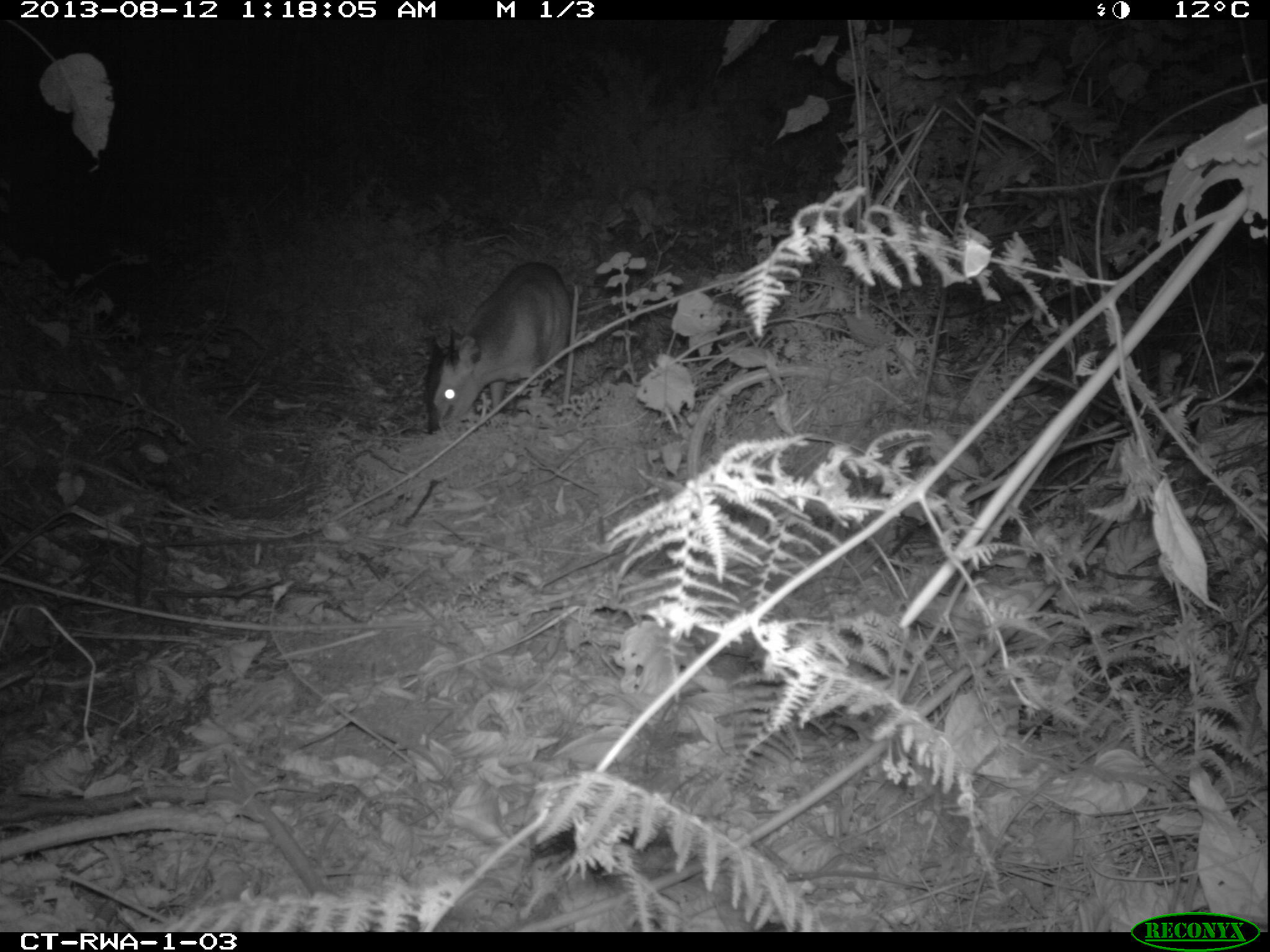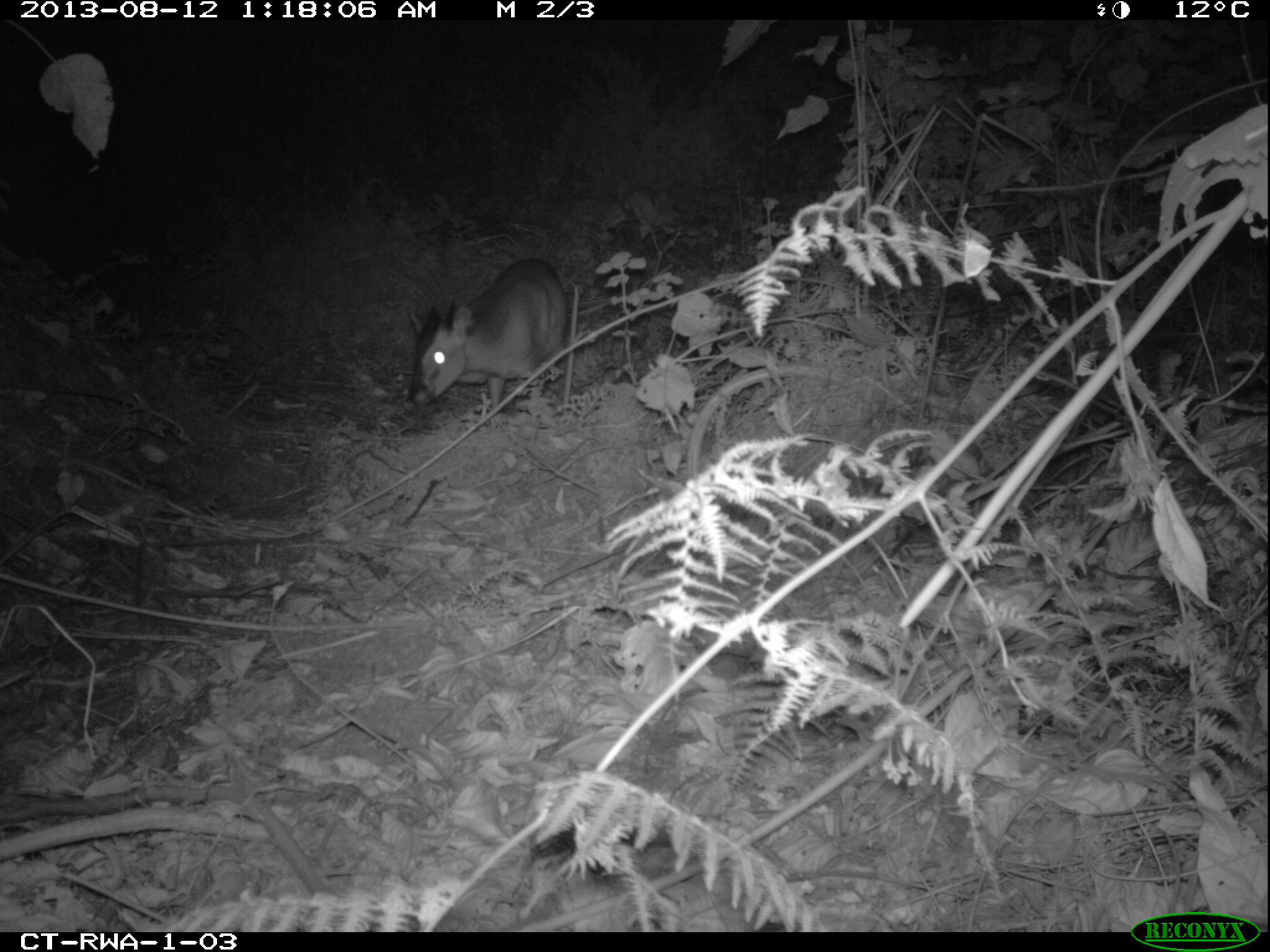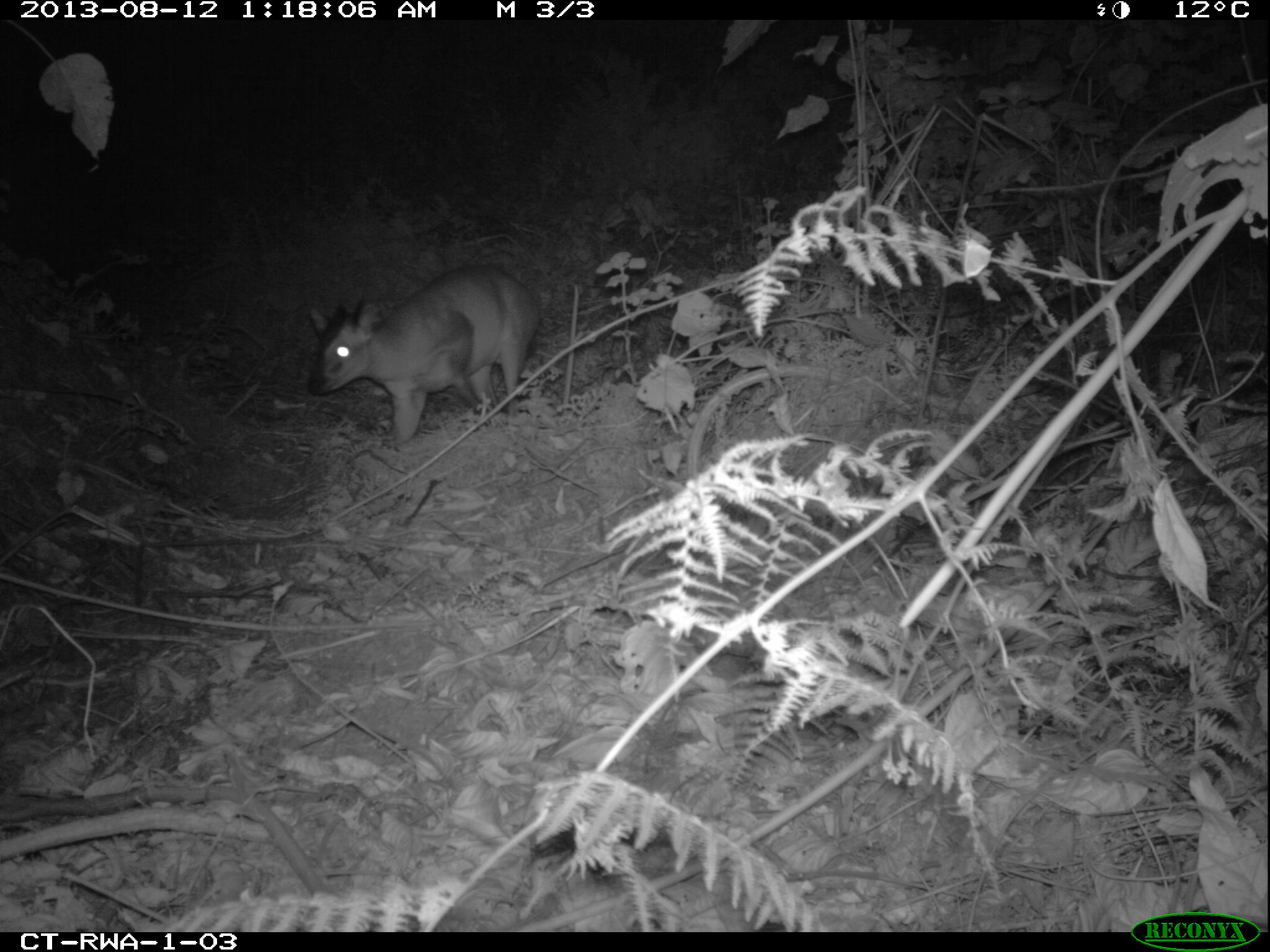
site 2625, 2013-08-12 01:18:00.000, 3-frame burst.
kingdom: Animalia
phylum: Chordata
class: Mammalia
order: Artiodactyla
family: Bovidae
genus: Cephalophus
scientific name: Cephalophus nigrifrons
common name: black-fronted duiker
Cephalophus nigrifrons (black-fronted duiker), count 1.